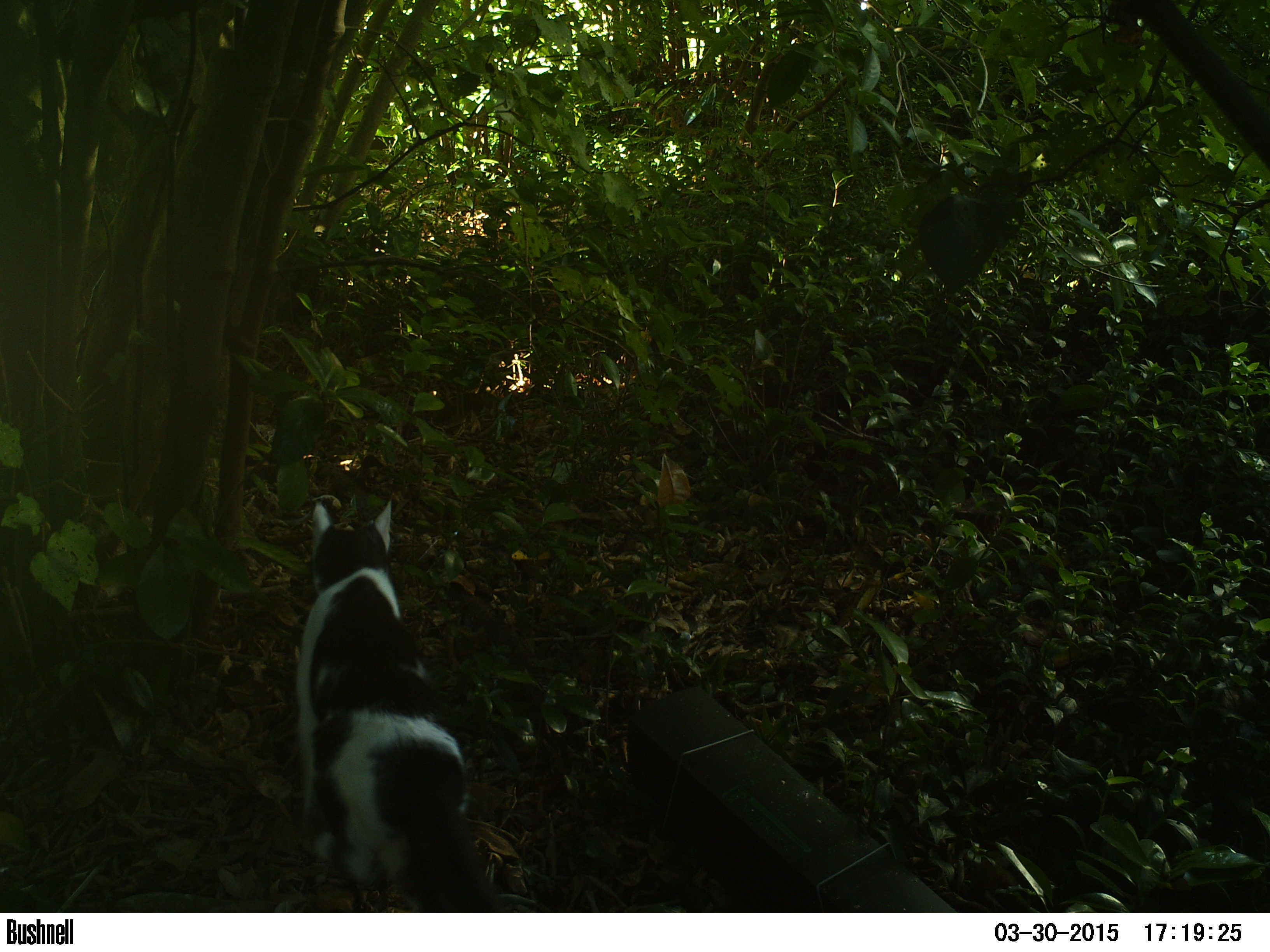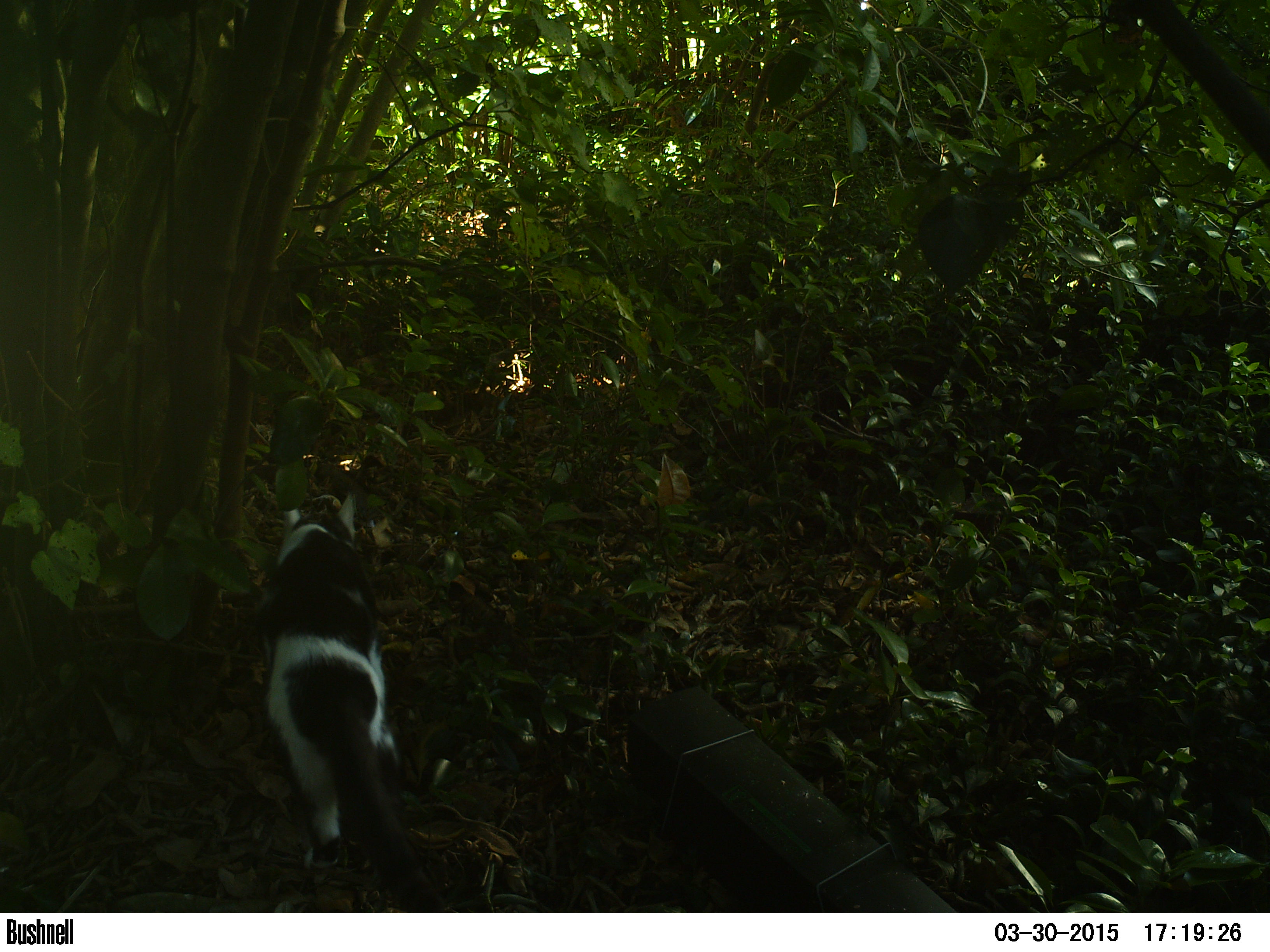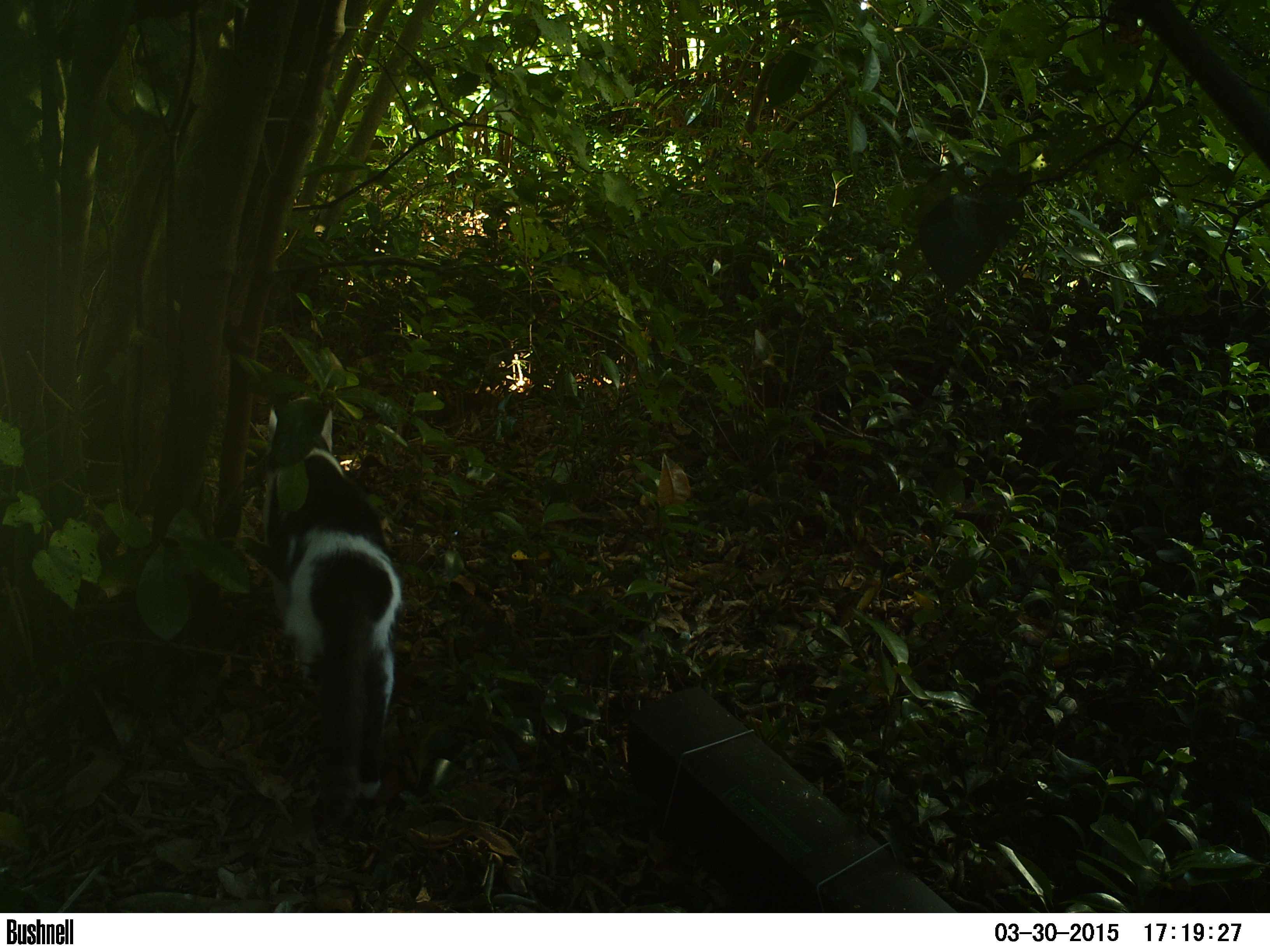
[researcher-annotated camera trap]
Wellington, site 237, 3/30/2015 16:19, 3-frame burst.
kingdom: Animalia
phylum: Chordata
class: Mammalia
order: Carnivora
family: Felidae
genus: Felis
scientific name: Felis catus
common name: cat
Cat (Felis catus).